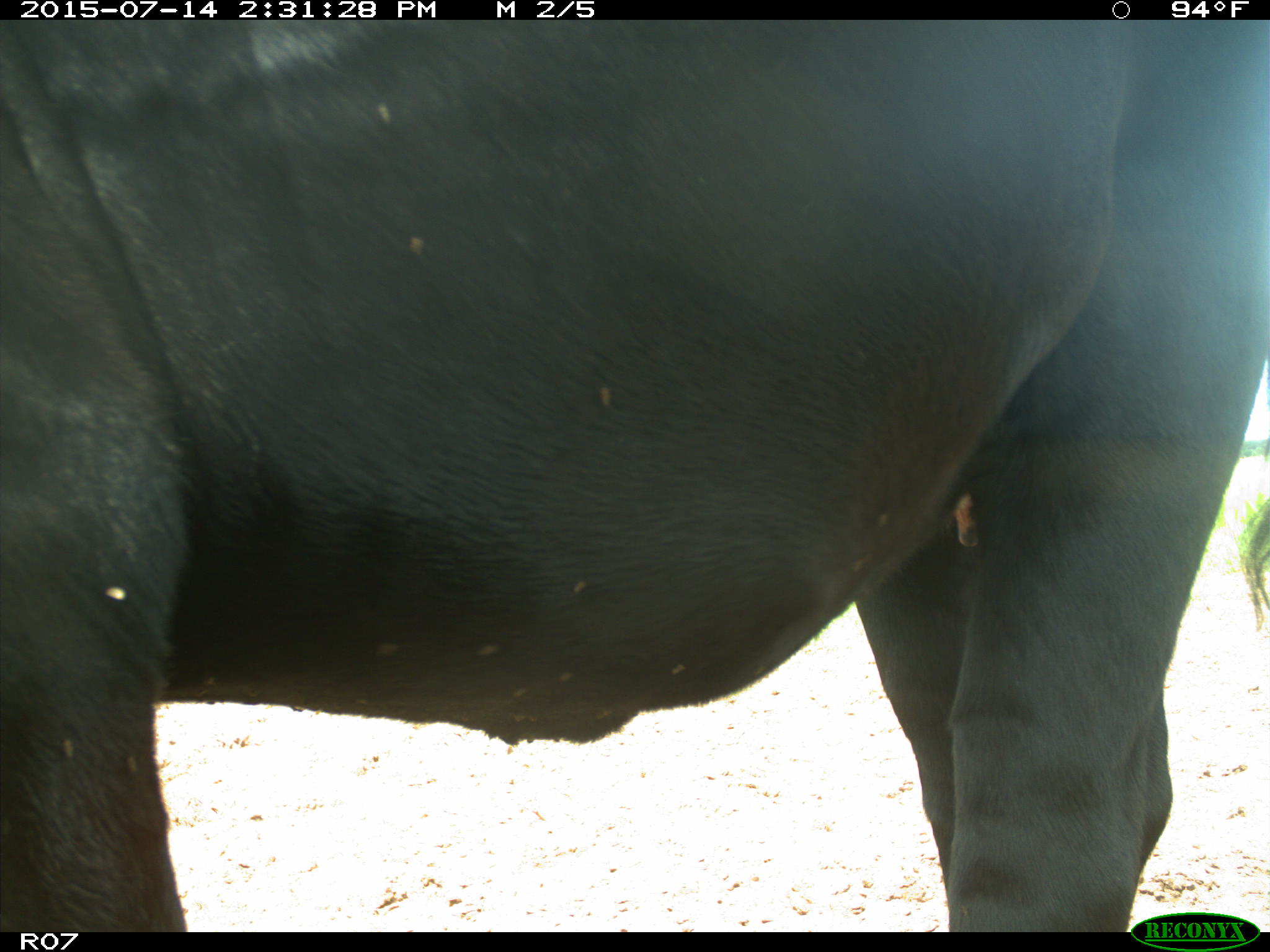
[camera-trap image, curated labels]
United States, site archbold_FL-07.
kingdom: Animalia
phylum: Chordata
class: Mammalia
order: Artiodactyla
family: Bovidae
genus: Bos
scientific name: Bos taurus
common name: domestic cow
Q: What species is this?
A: Bos taurus (domestic cow).